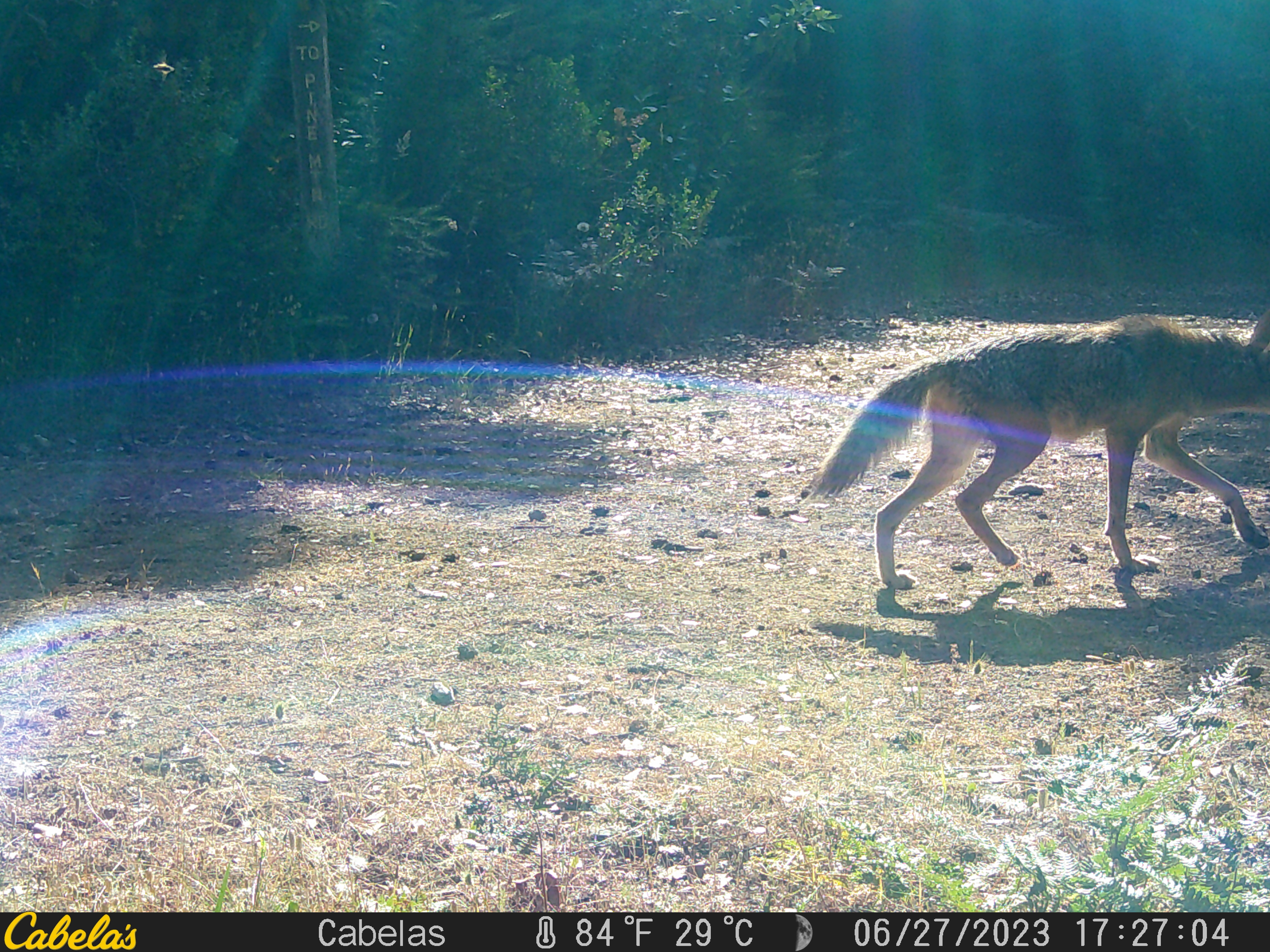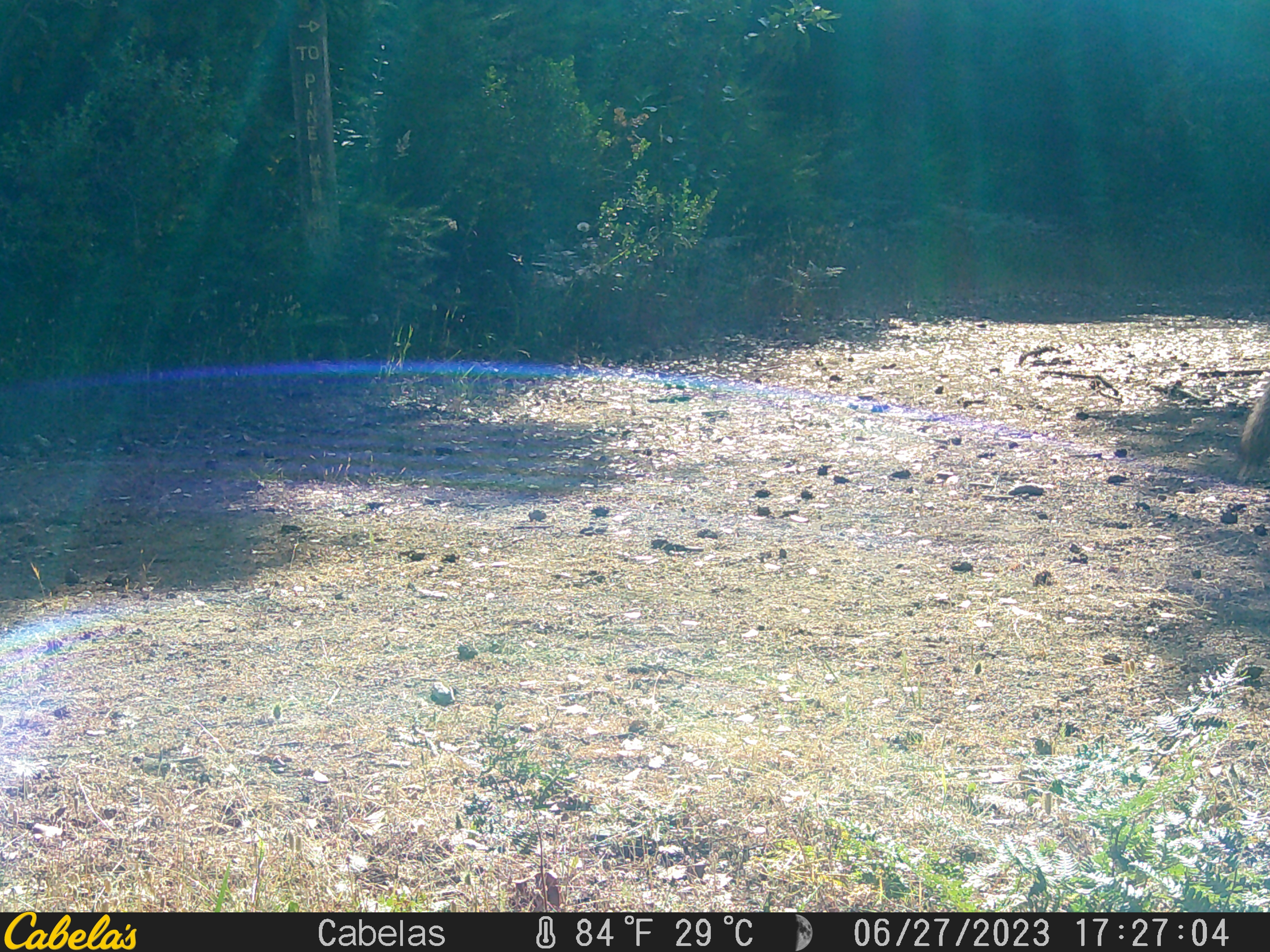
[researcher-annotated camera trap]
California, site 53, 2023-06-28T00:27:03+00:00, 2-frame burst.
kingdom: Animalia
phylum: Chordata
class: Mammalia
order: Carnivora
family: Canidae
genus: Canis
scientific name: Canis latrans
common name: coyote